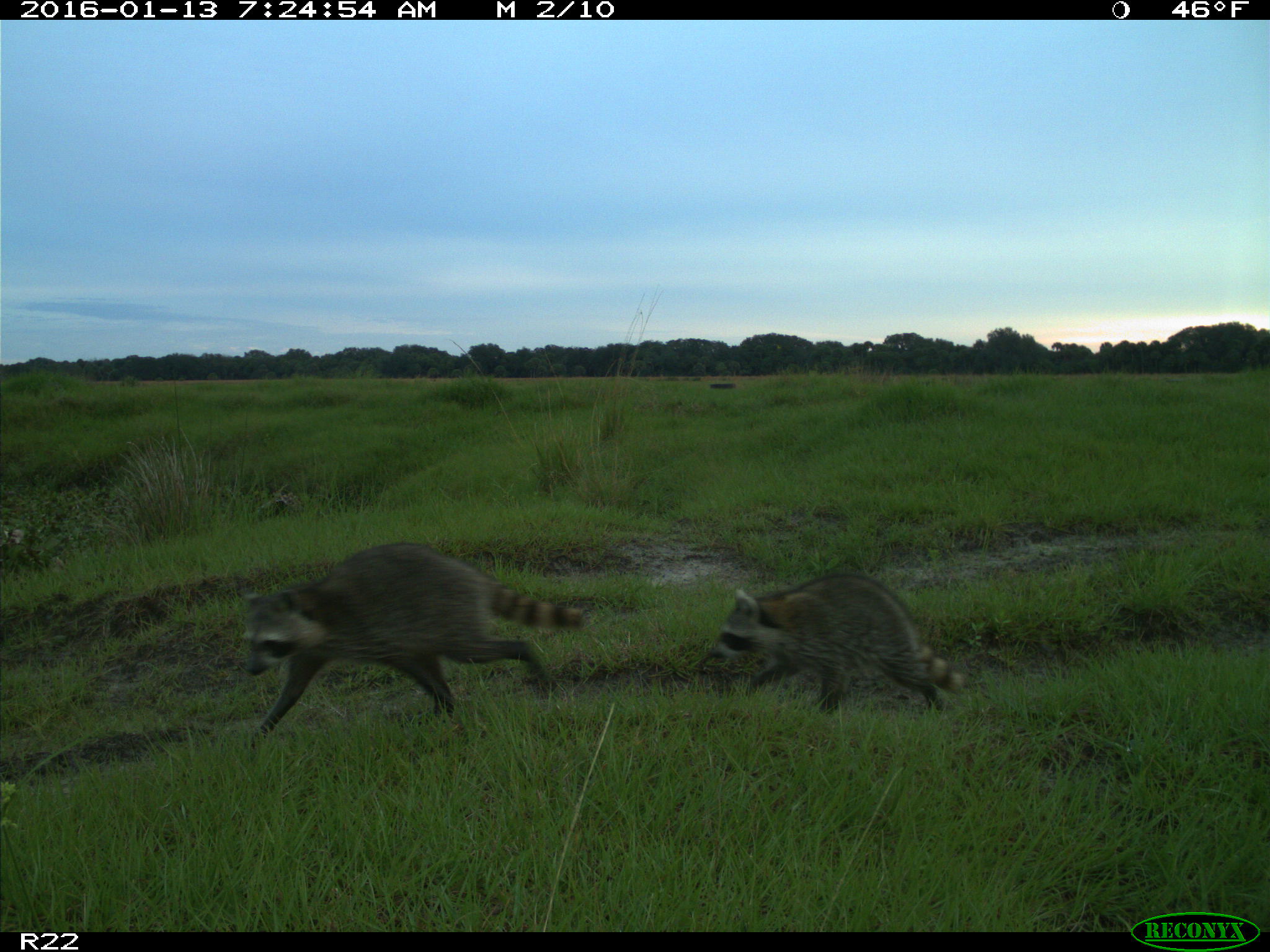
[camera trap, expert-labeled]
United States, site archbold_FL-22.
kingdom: Animalia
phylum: Chordata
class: Mammalia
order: Carnivora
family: Procyonidae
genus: Procyon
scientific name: Procyon lotor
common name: common raccoon